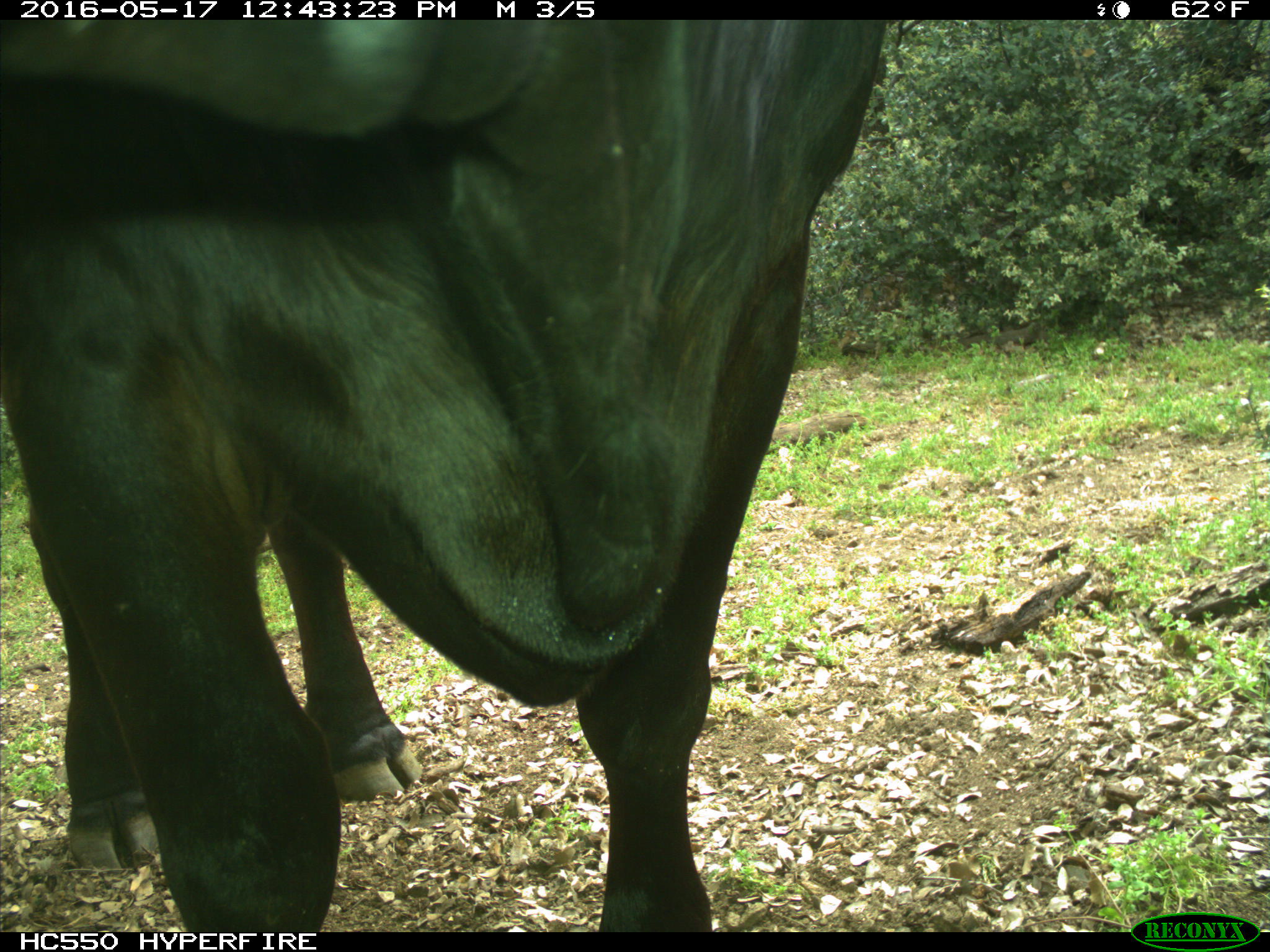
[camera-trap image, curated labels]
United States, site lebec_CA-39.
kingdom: Animalia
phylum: Chordata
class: Mammalia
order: Artiodactyla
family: Bovidae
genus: Bos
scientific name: Bos taurus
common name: domestic cow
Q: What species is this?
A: Bos taurus (domestic cow).